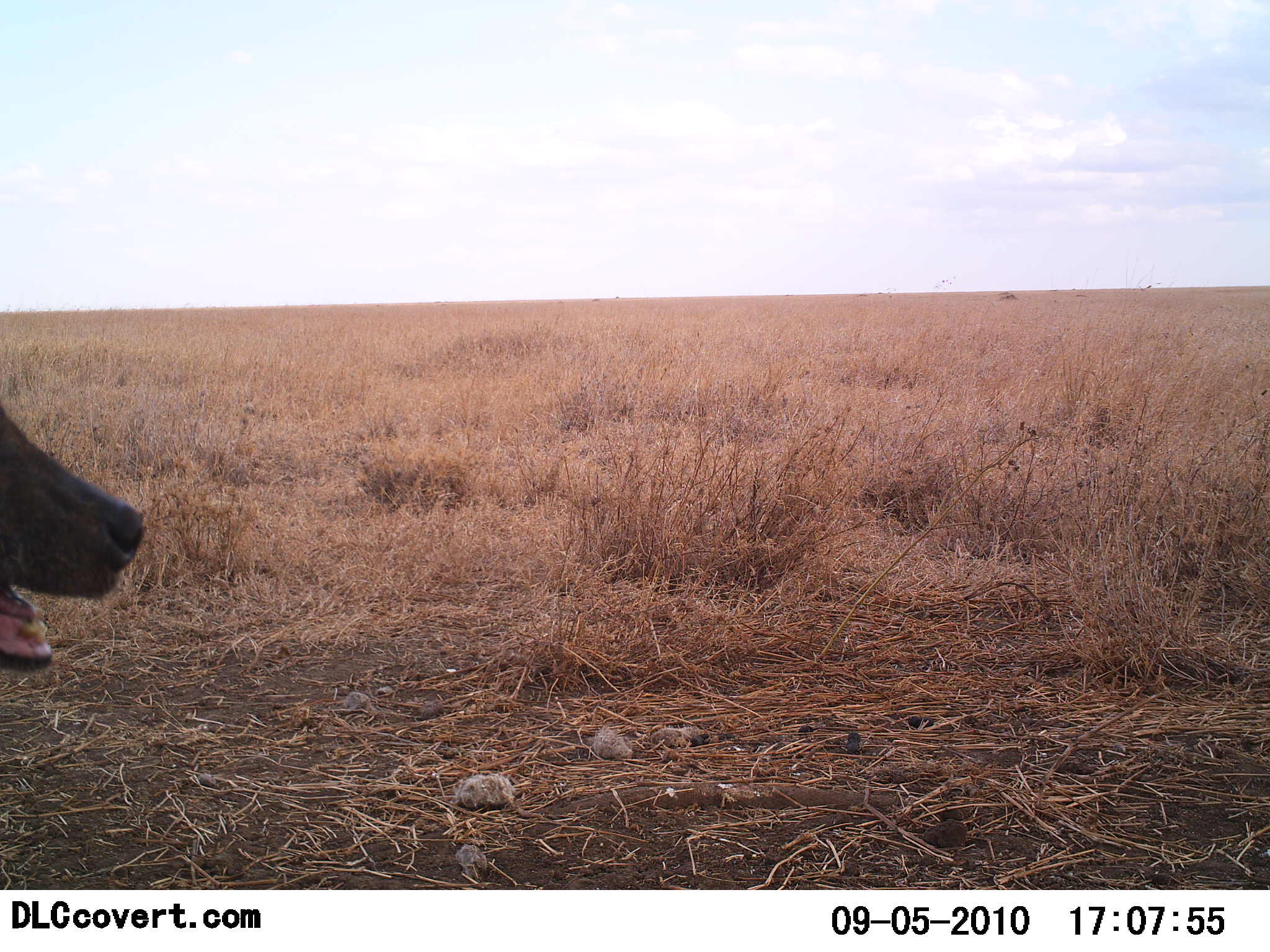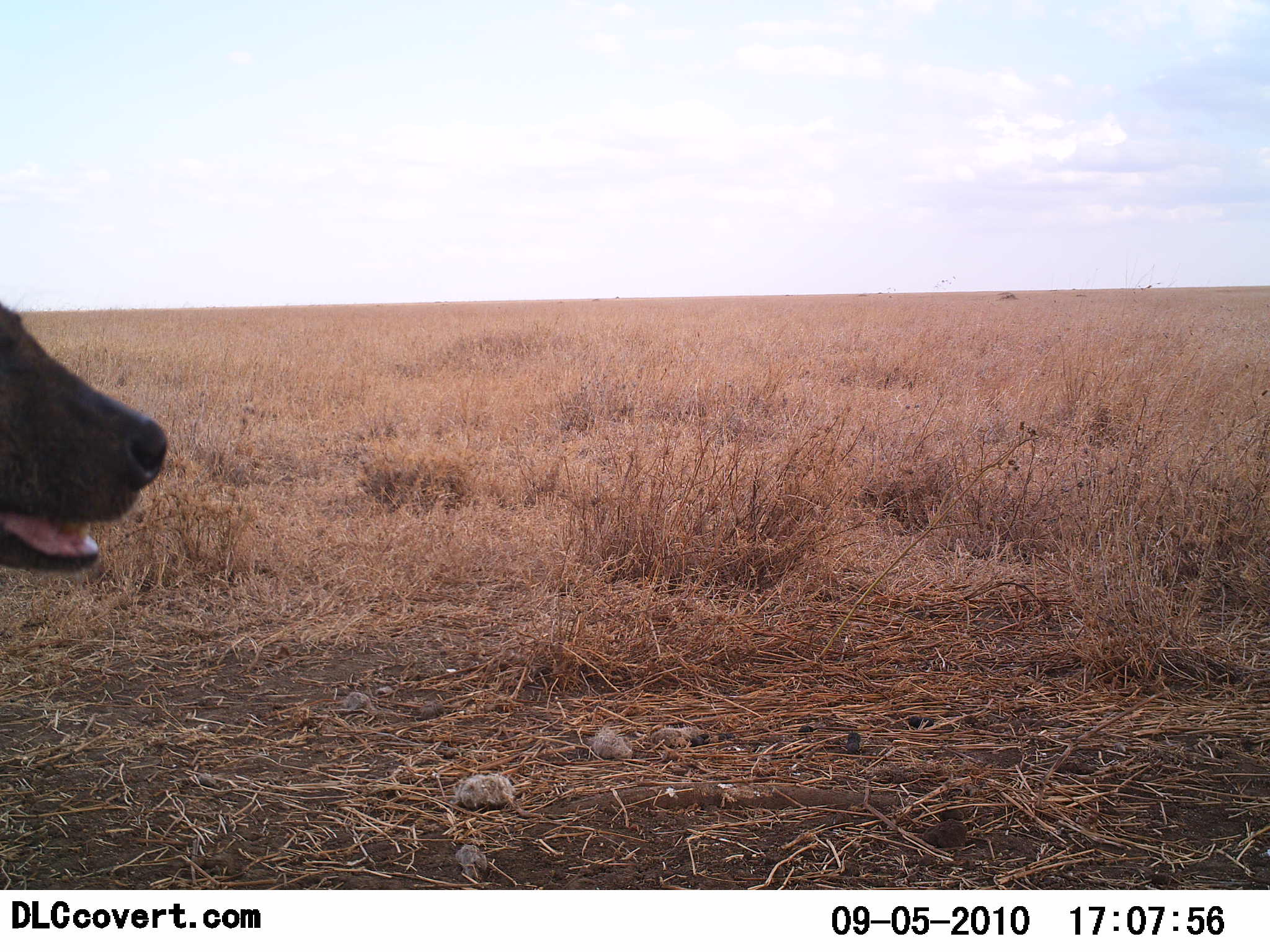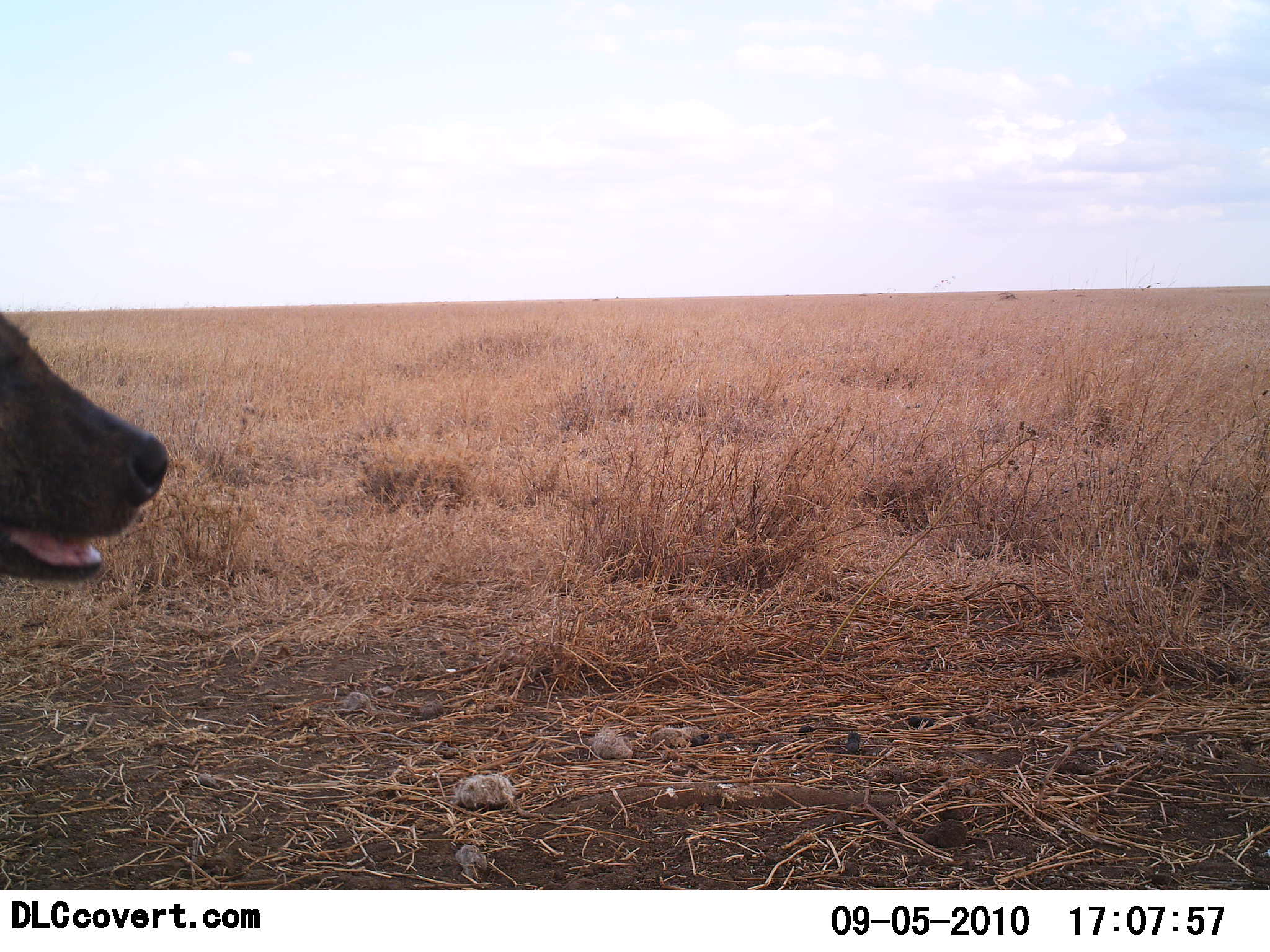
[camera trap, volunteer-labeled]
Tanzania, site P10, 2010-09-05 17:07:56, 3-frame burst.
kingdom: Animalia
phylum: Chordata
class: Mammalia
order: Carnivora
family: Hyaenidae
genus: Crocuta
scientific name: Crocuta crocuta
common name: spotted hyena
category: hyenaspotted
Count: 1.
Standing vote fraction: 92%.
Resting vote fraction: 0%.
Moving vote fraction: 8%.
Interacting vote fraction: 0%.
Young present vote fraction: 0%.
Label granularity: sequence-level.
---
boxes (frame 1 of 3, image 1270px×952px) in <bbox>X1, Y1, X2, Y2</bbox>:
animal: <bbox>0, 397, 147, 676</bbox>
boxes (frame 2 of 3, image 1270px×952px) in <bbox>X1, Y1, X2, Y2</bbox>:
animal: <bbox>0, 297, 171, 579</bbox>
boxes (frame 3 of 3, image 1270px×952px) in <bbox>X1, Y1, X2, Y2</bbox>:
animal: <bbox>0, 316, 169, 586</bbox>